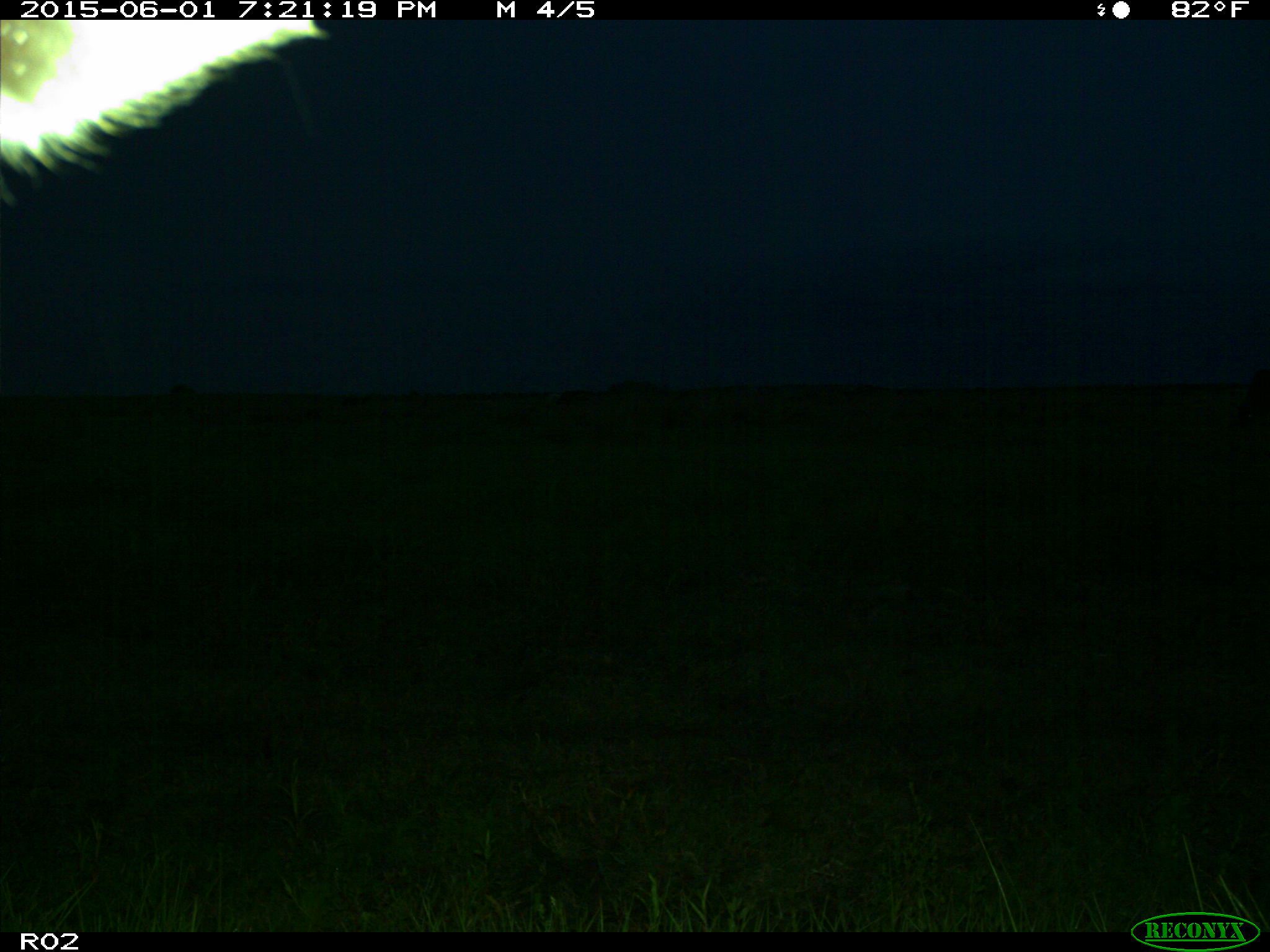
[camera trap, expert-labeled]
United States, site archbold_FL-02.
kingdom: Animalia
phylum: Chordata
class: Mammalia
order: Artiodactyla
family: Bovidae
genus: Bos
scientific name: Bos taurus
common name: domestic cow